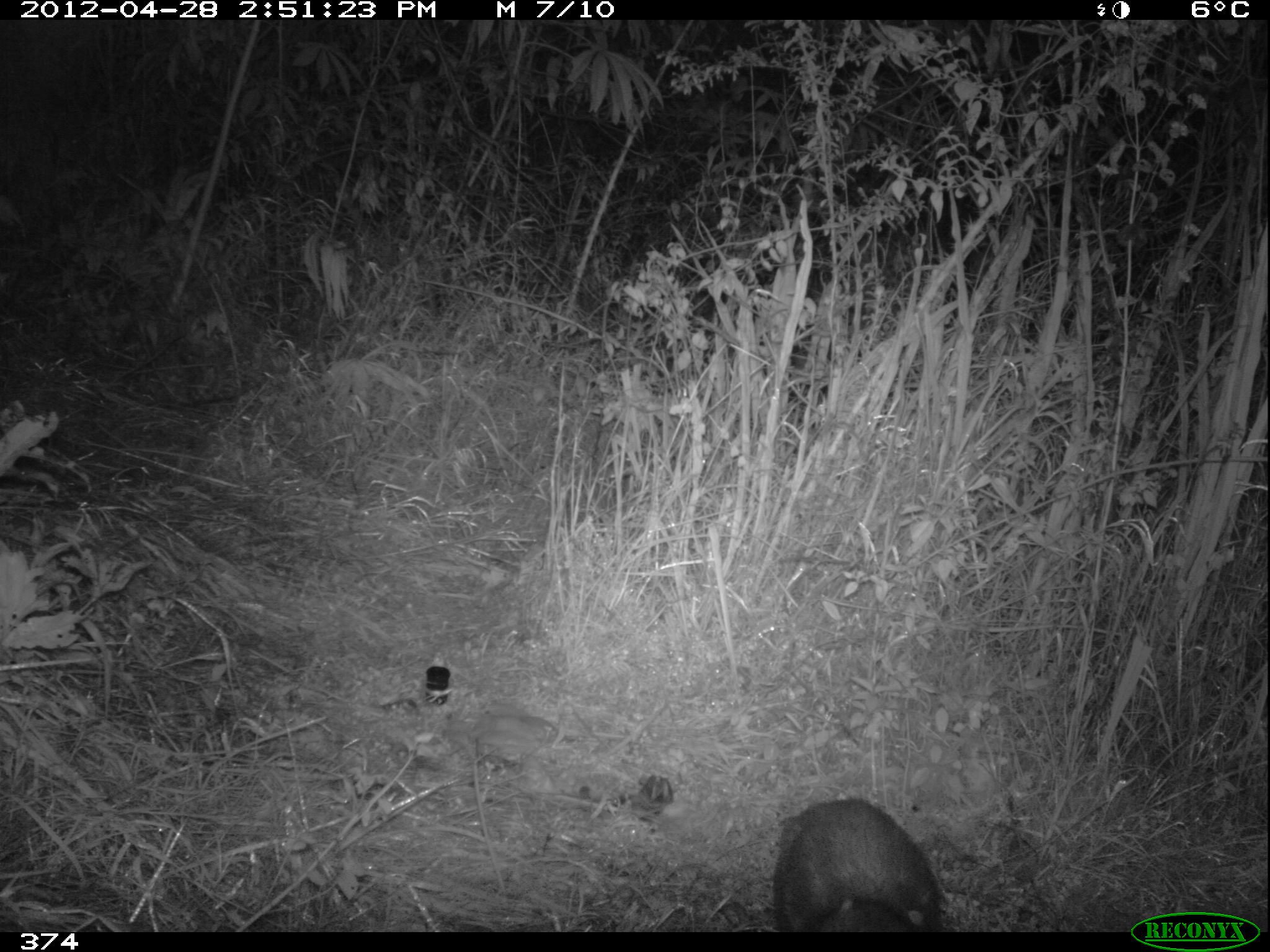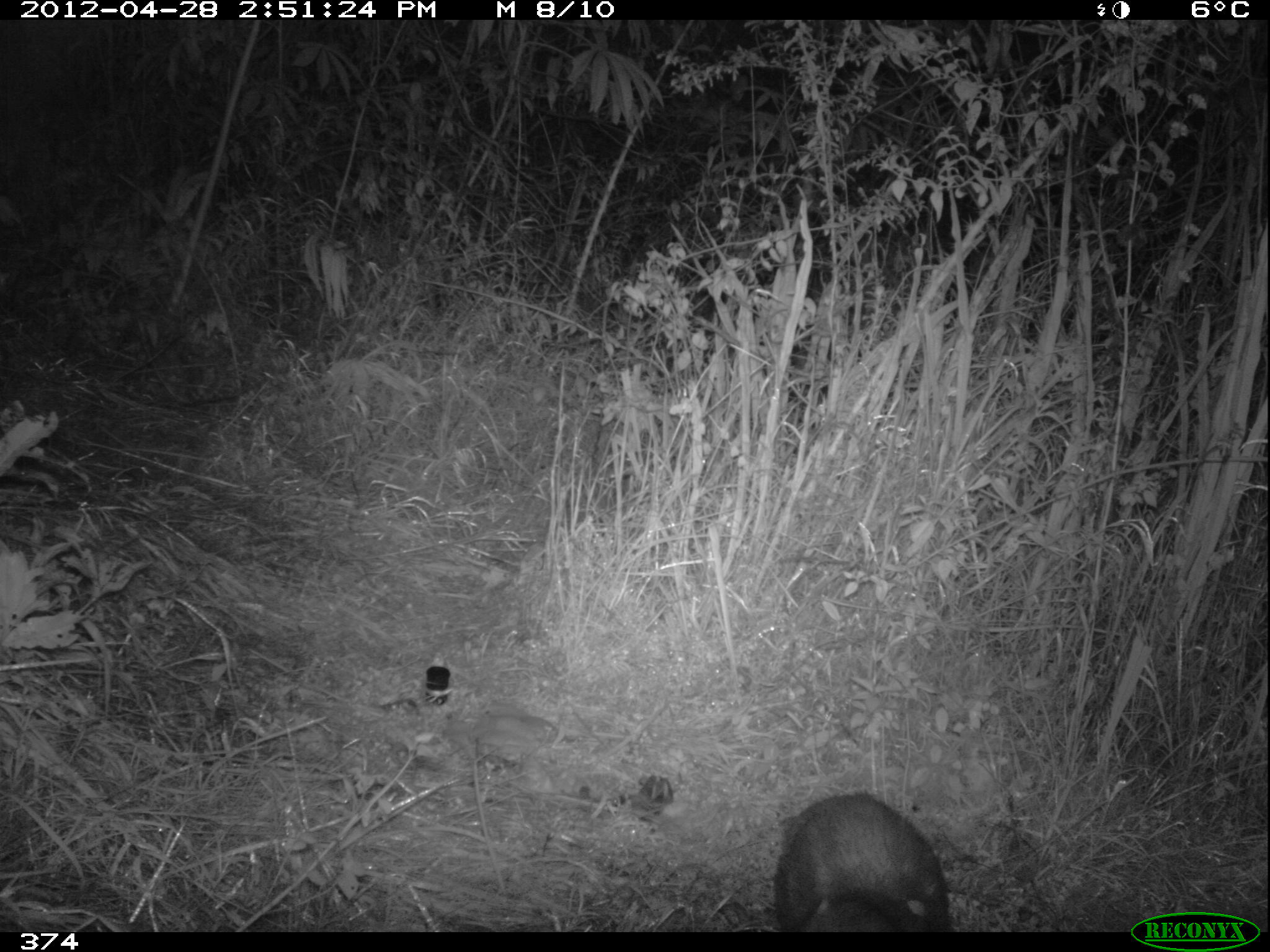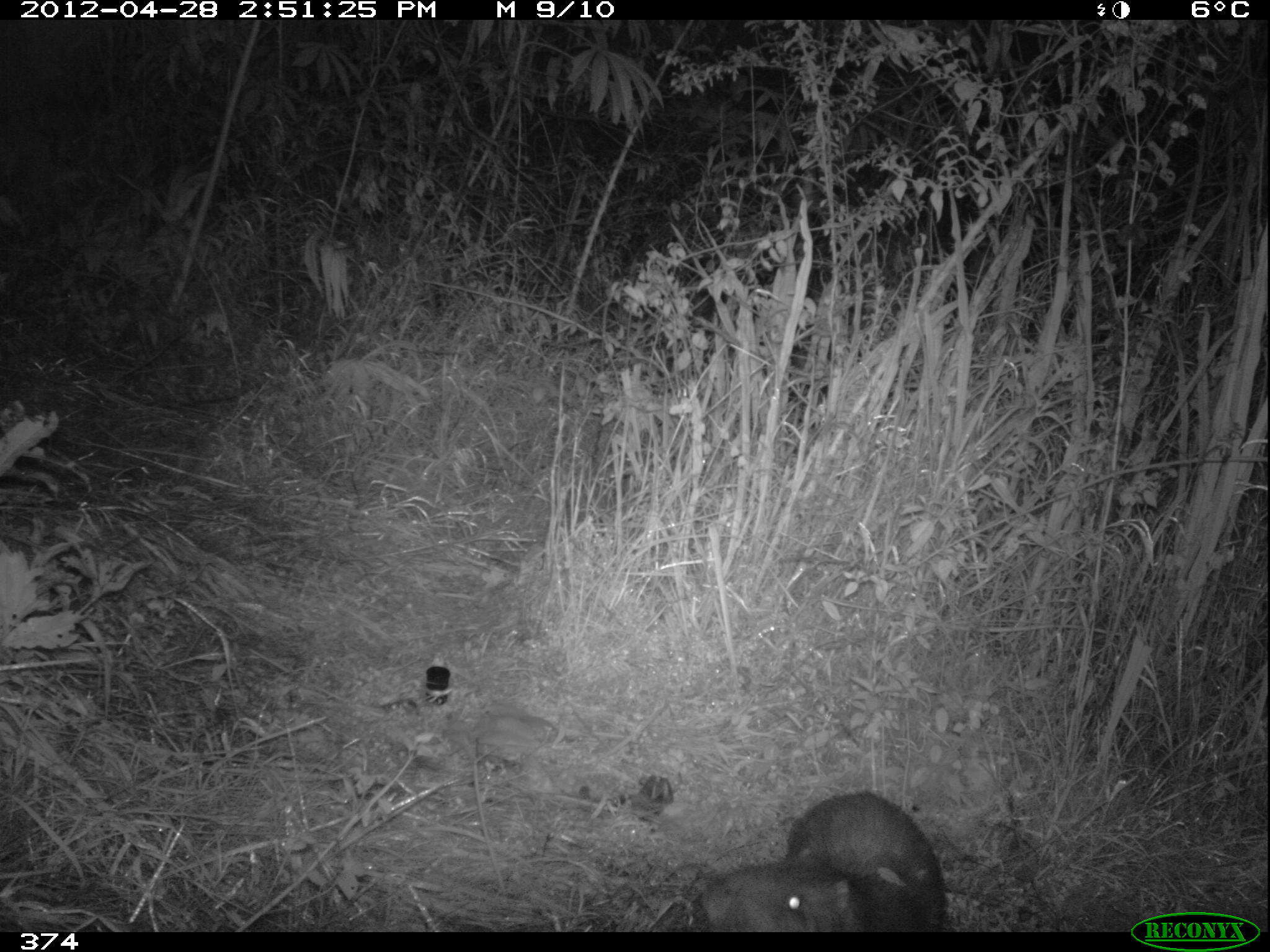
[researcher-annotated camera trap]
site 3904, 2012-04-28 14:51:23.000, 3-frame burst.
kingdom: Animalia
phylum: Chordata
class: Mammalia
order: Rodentia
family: Cuniculidae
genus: Cuniculus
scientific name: Cuniculus taczanowskii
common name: mountain paca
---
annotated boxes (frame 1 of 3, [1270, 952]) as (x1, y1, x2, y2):
cuniculus taczanowskii: (772, 797, 948, 932)